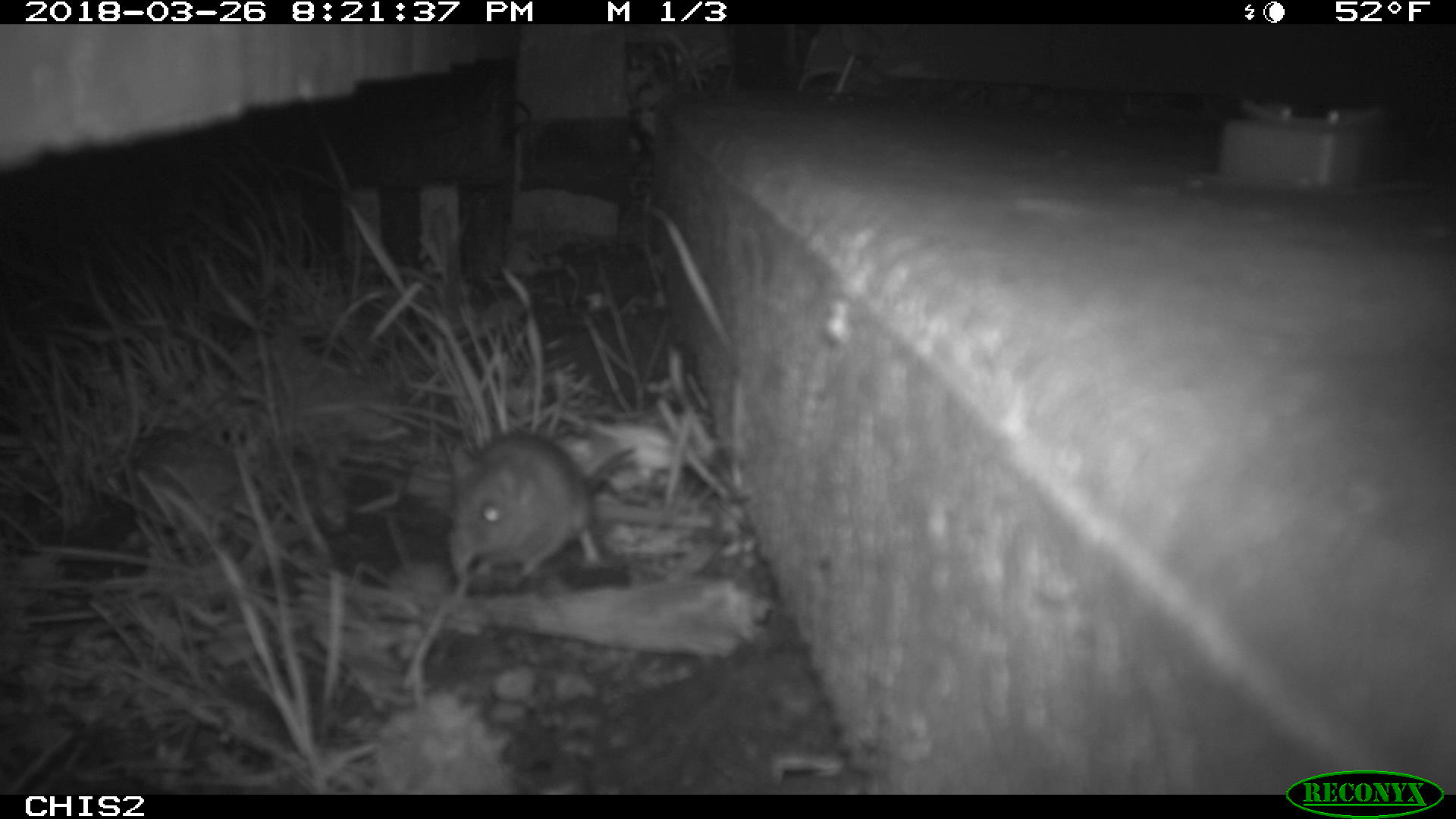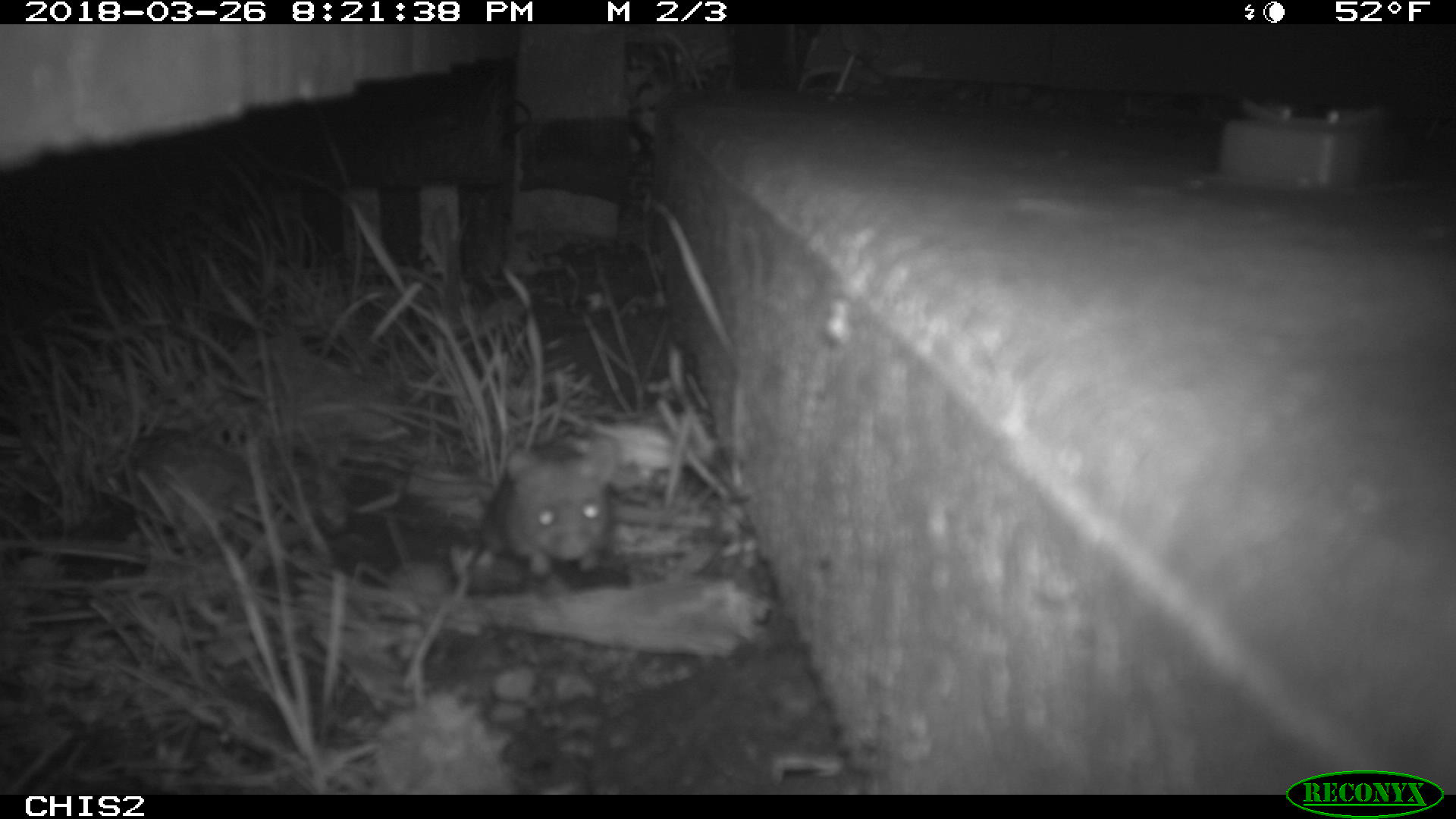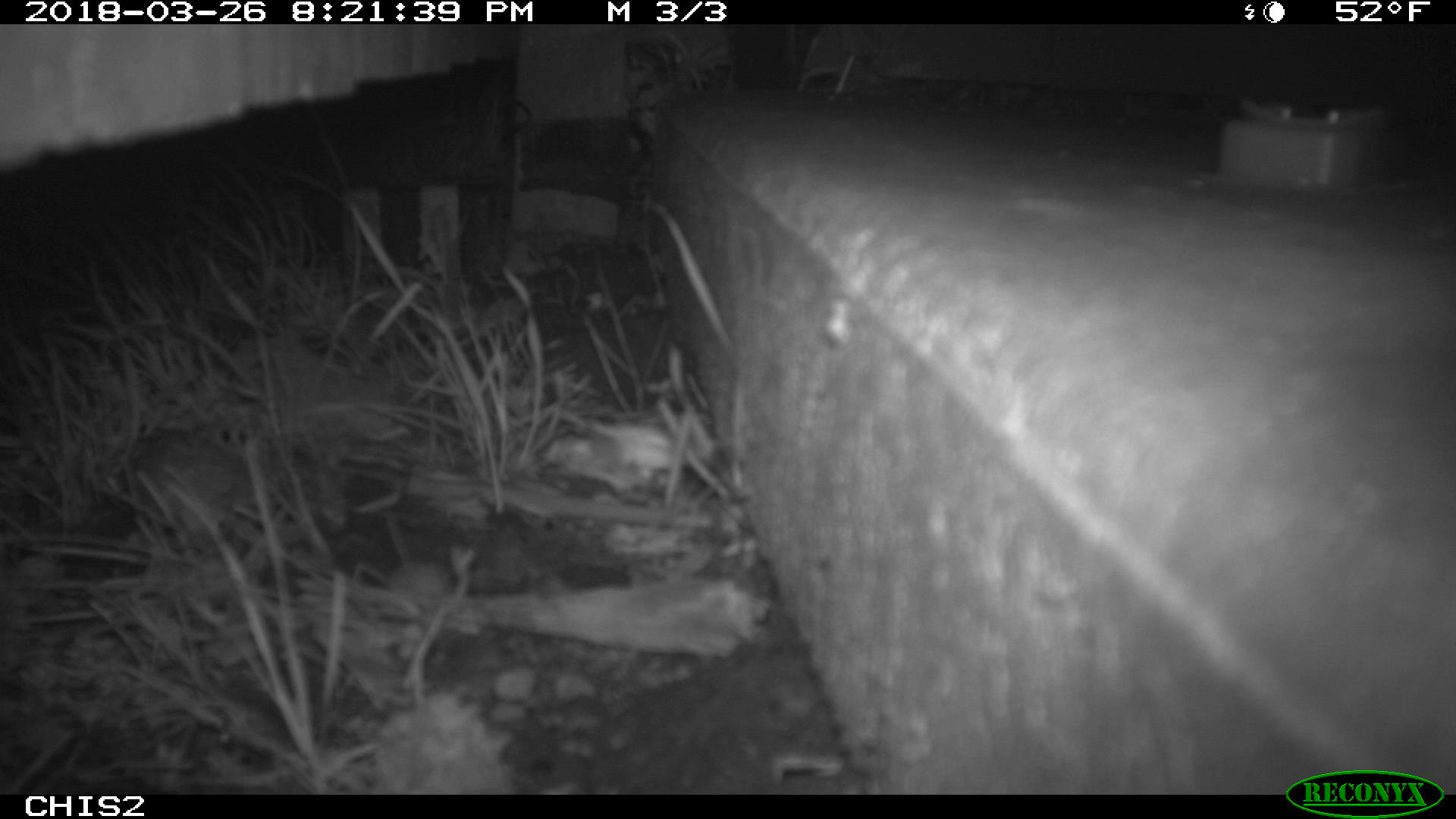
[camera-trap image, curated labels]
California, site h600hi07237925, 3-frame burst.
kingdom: Animalia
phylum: Chordata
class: Mammalia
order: Rodentia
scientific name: Rodentia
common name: rodent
Rodent (Rodentia).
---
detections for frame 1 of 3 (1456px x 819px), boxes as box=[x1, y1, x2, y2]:
rodent: box=[449, 431, 633, 576]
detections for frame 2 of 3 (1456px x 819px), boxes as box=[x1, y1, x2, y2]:
rodent: box=[479, 433, 619, 576]